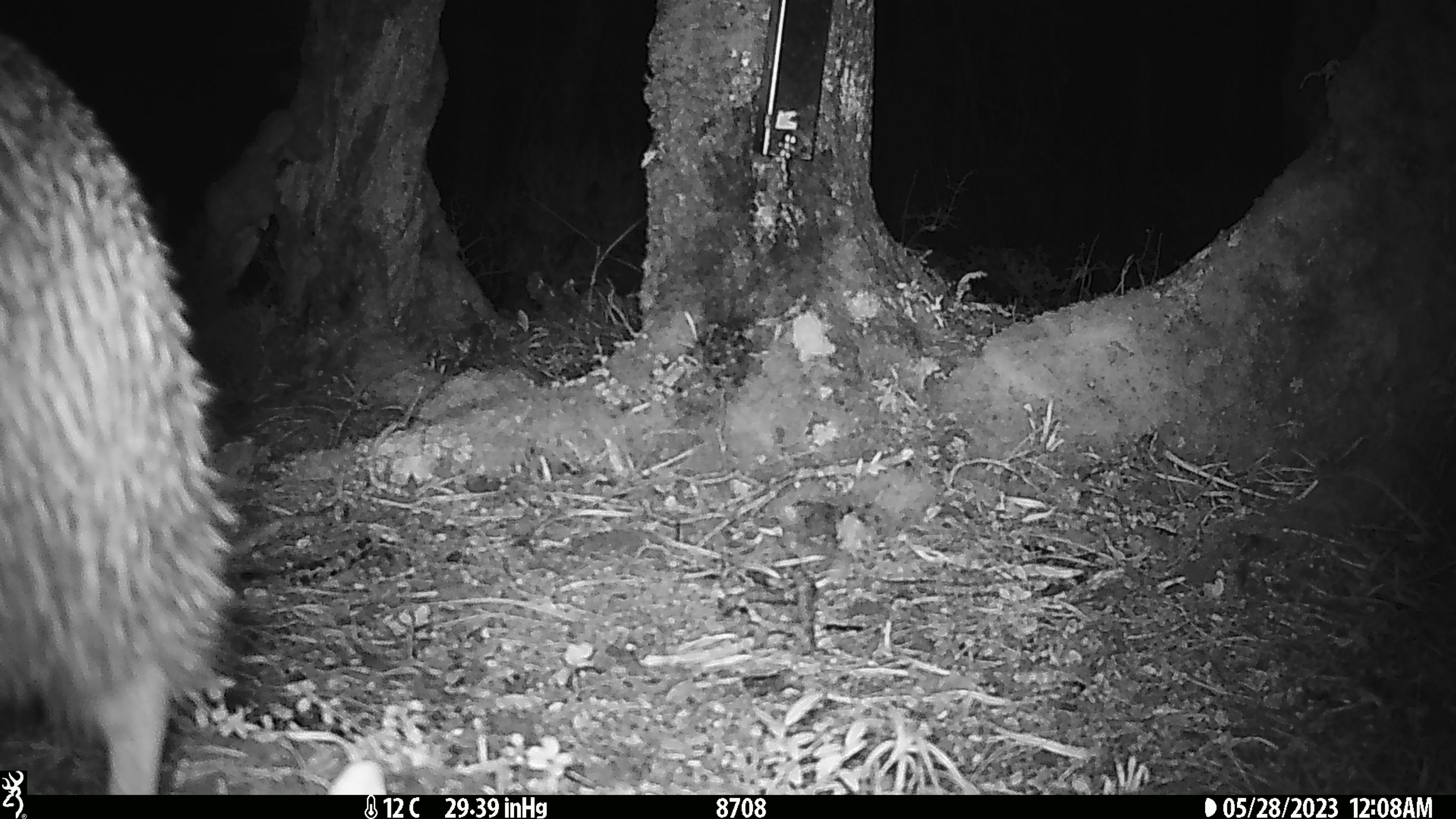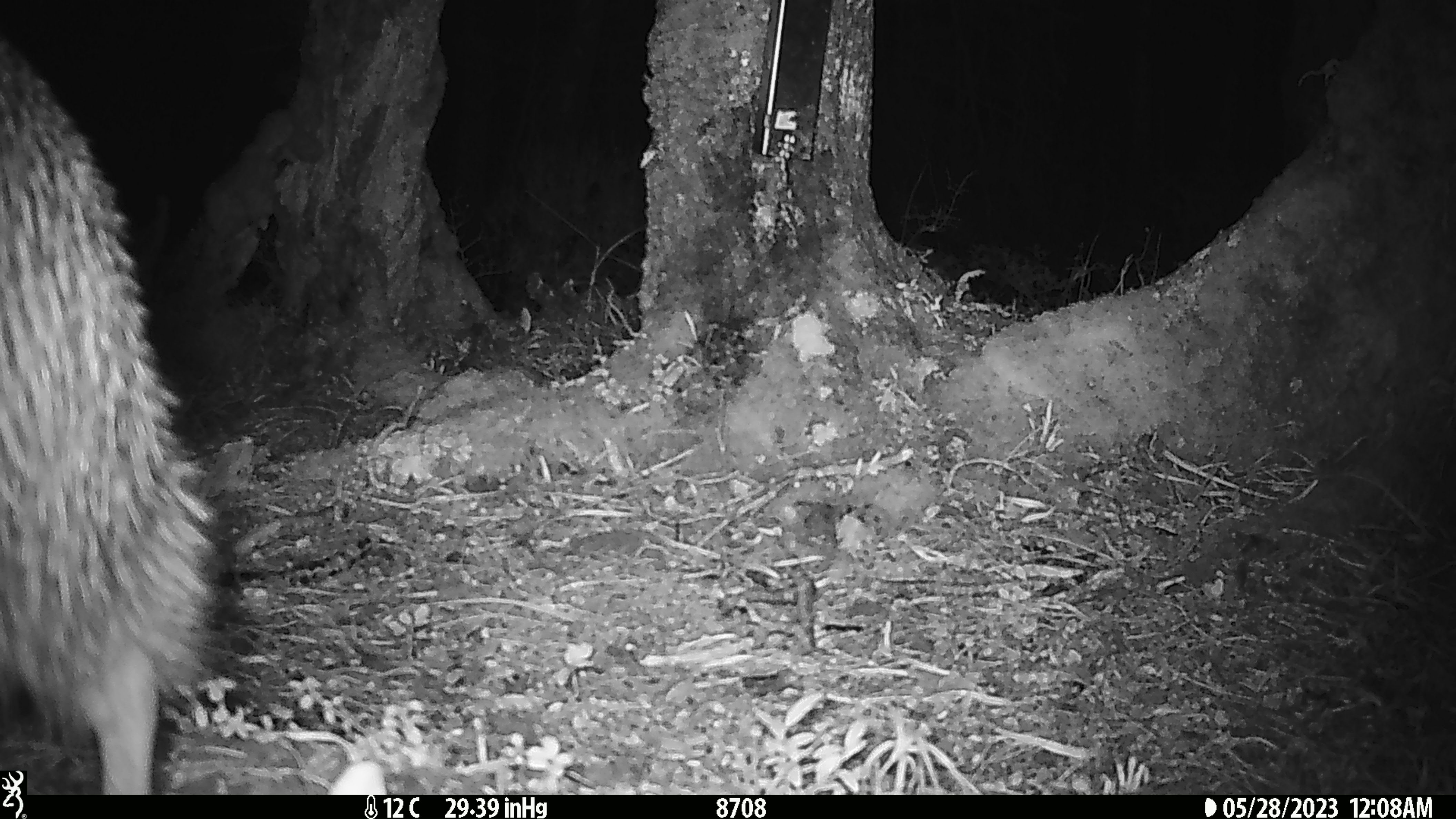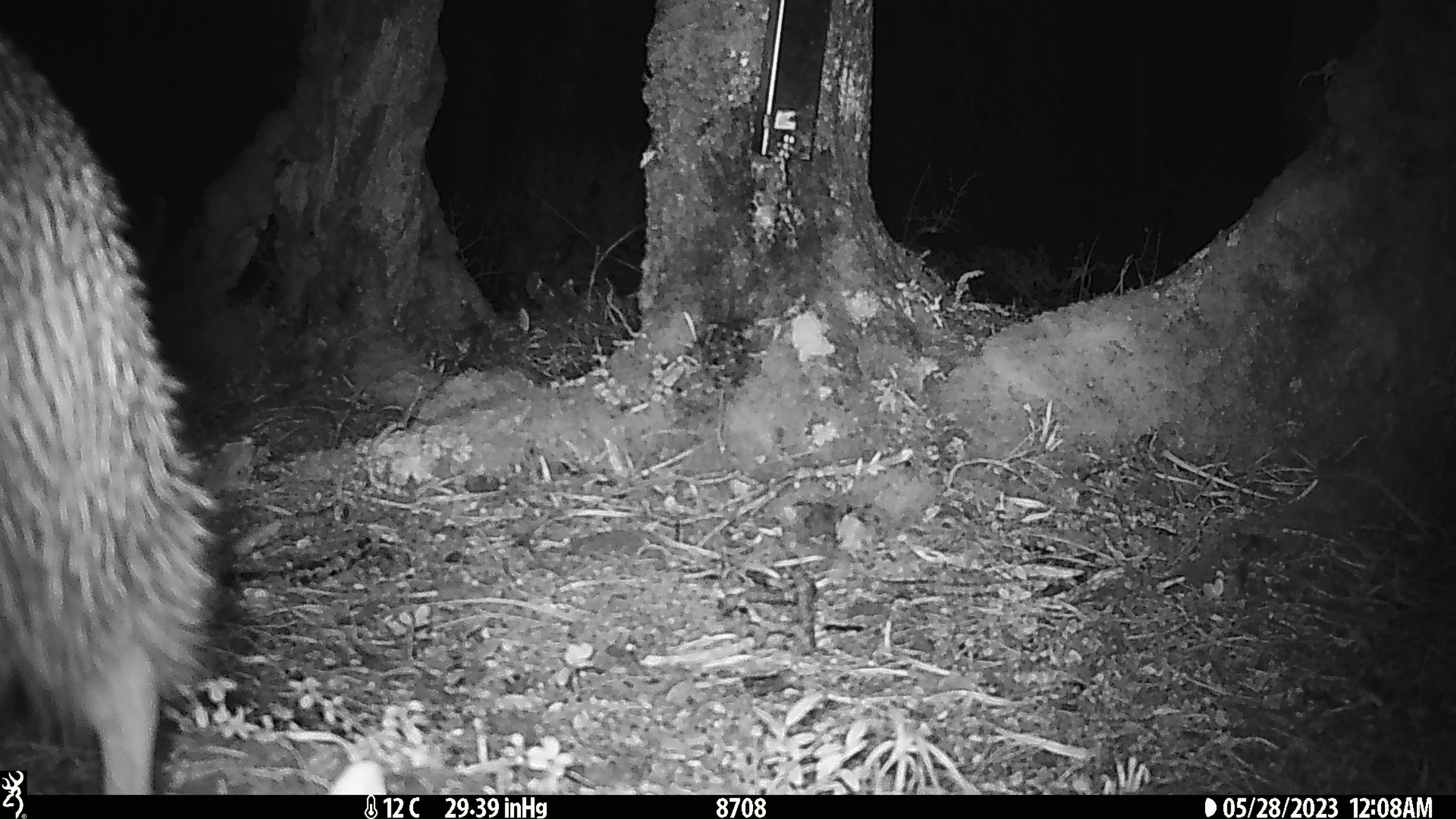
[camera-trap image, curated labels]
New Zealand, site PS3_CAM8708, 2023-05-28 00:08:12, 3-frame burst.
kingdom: Animalia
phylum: Chordata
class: Aves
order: Apterygiformes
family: Apterygidae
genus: Apteryx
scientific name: Apteryx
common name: kiwi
Kiwi (Apteryx).